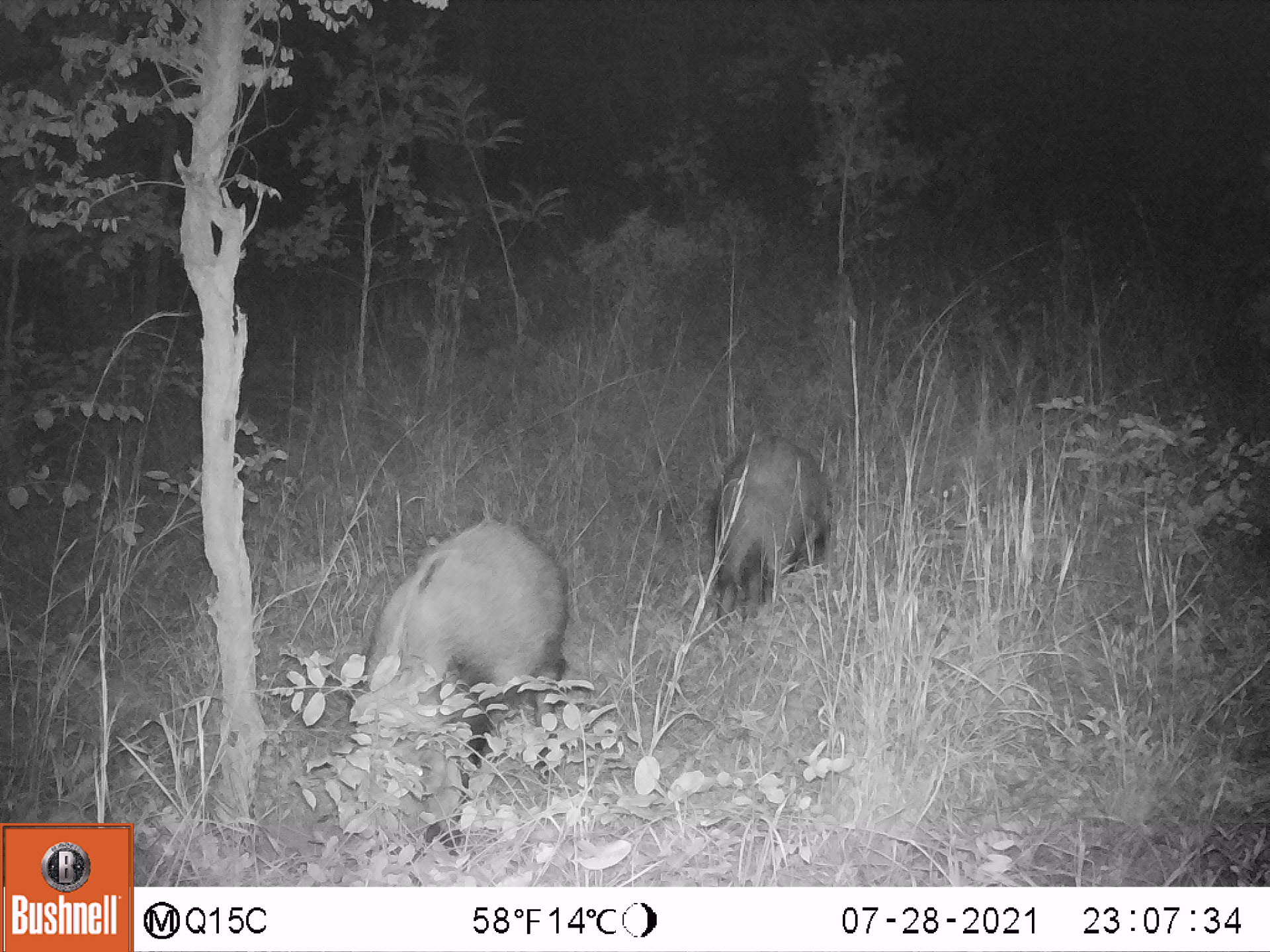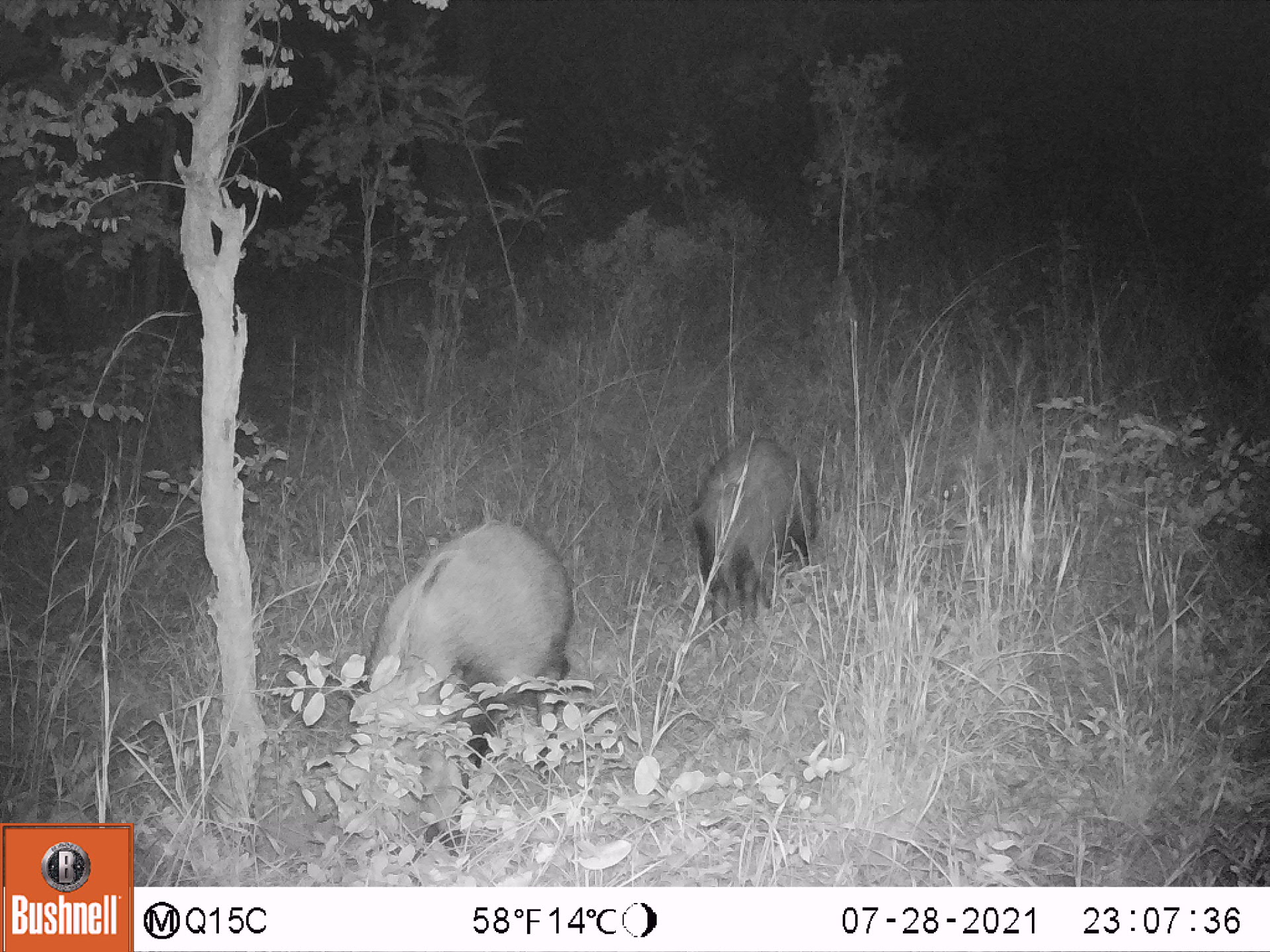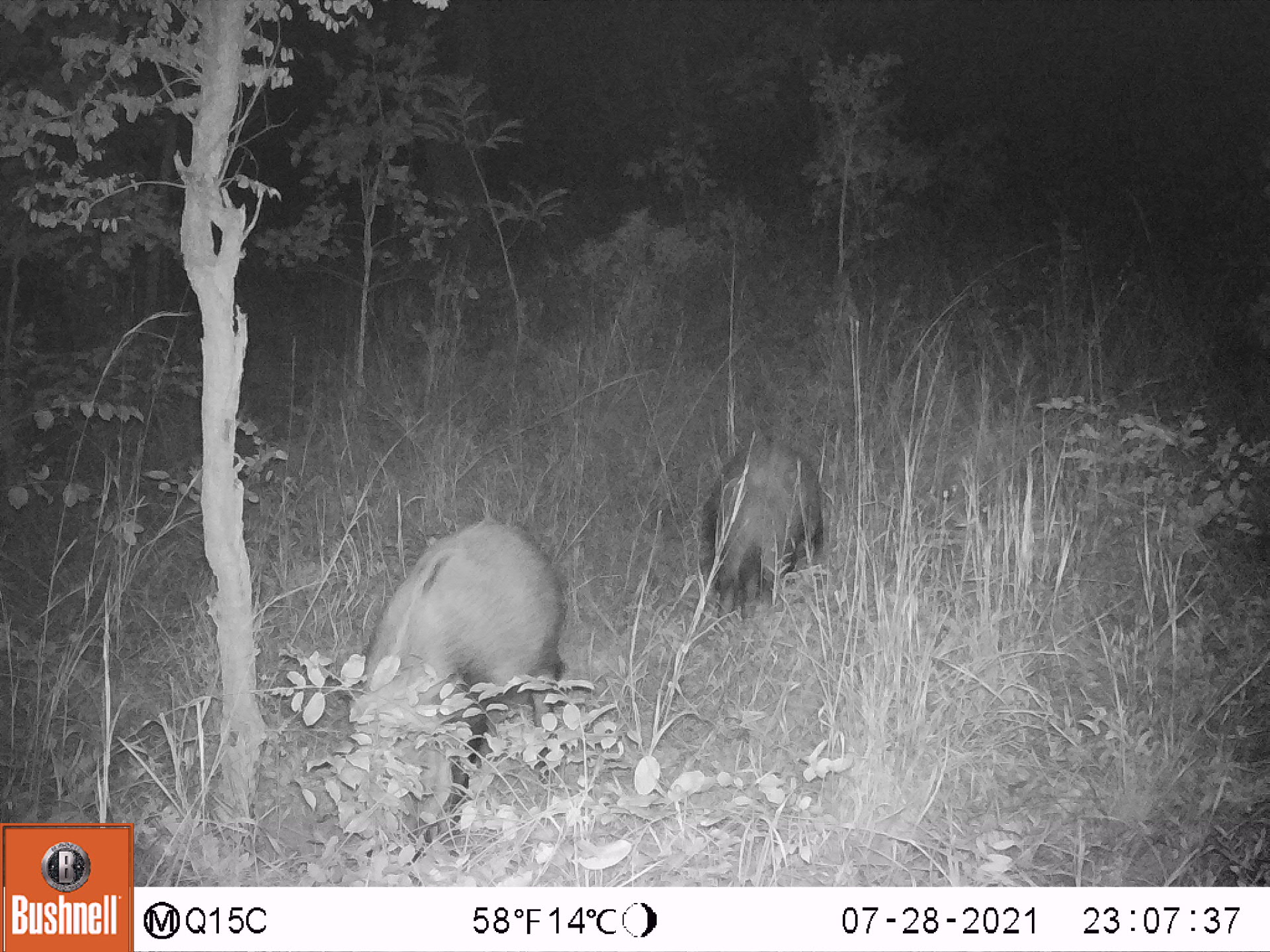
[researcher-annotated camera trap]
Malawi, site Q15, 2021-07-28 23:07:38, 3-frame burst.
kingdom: Animalia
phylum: Chordata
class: Mammalia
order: Artiodactyla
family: Suidae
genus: Potamochoerus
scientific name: Potamochoerus larvatus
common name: bushpig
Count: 2.